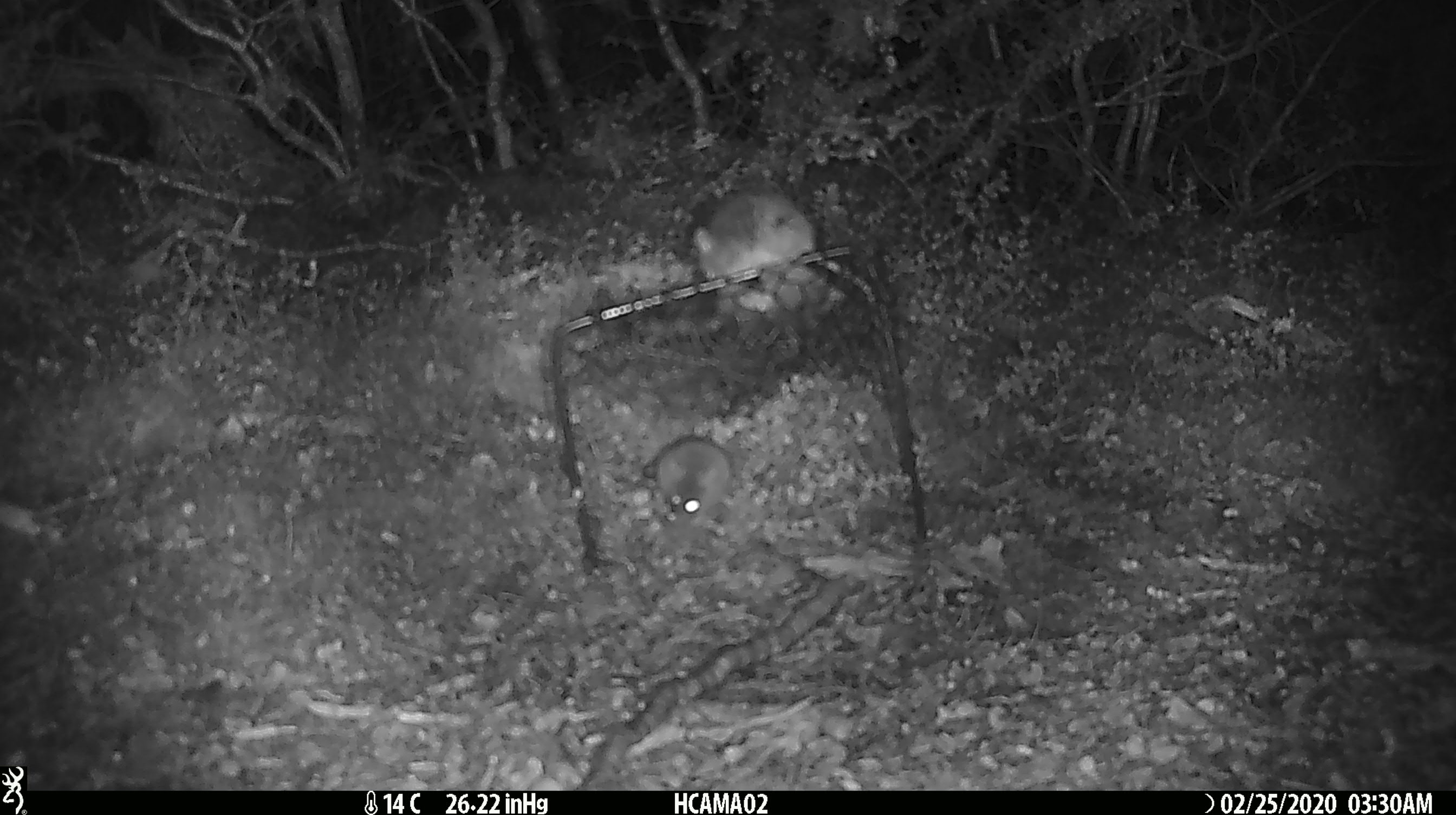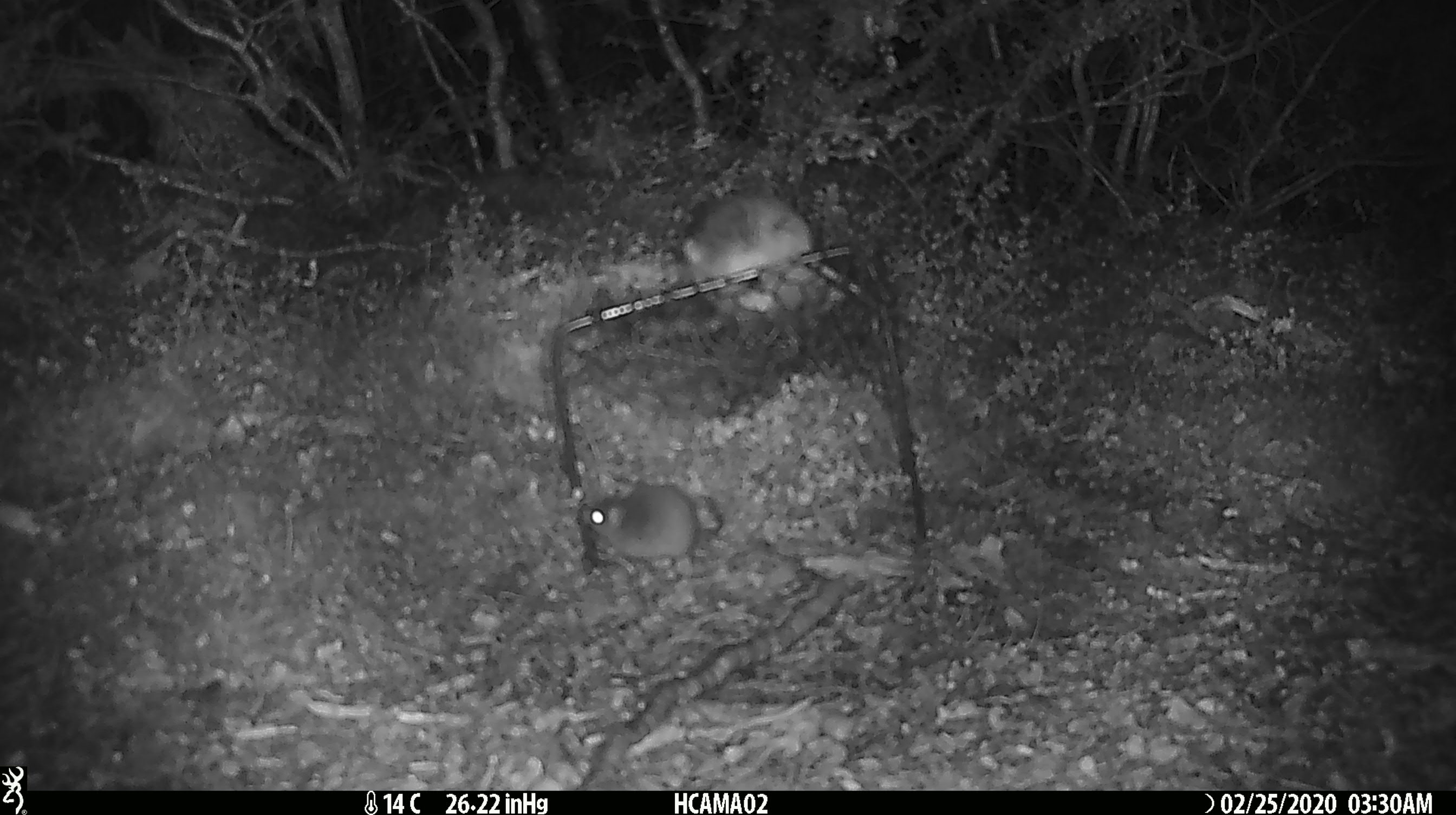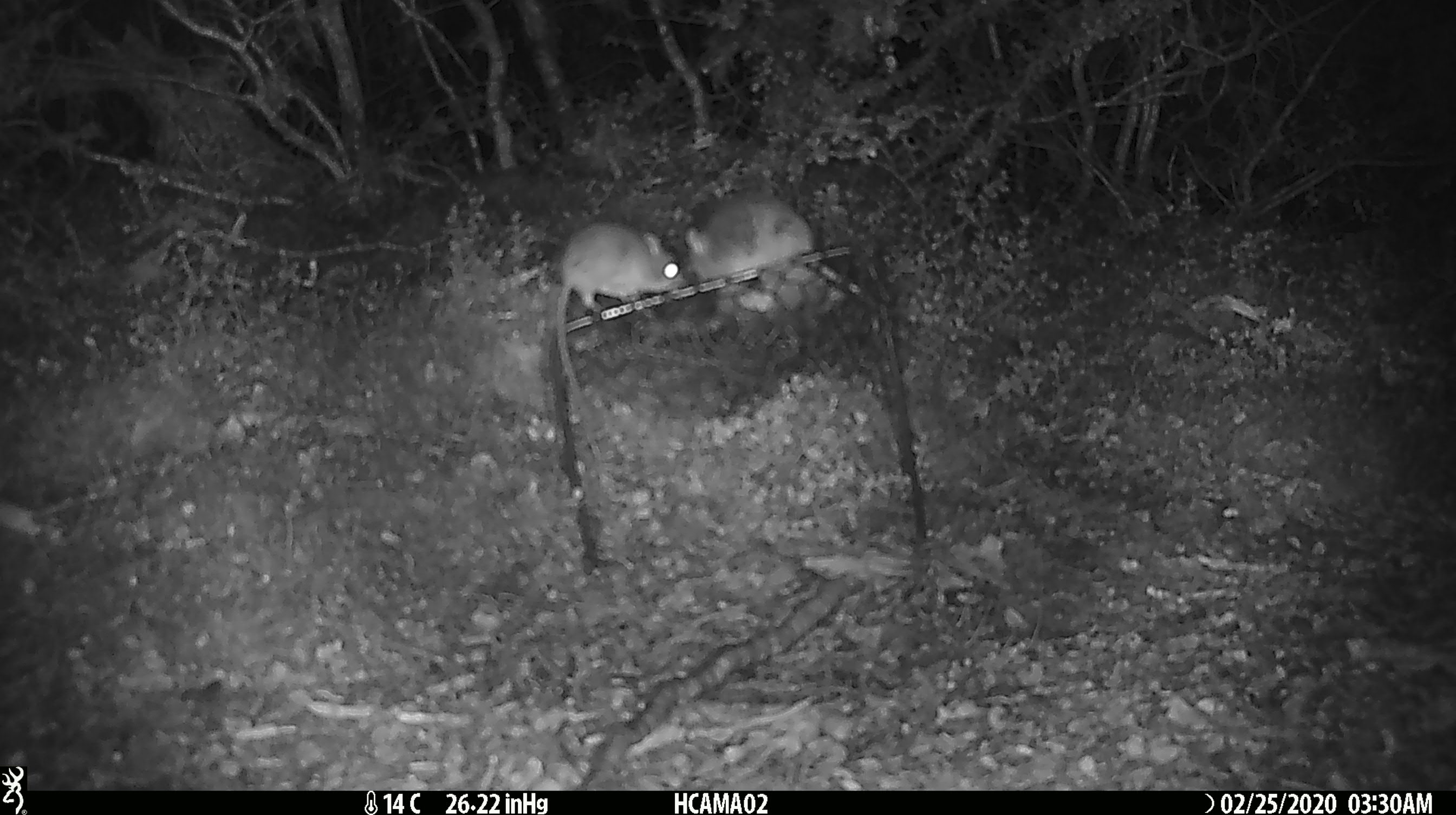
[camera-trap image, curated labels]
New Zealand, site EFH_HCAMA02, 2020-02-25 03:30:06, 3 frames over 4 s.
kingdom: Animalia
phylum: Chordata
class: Mammalia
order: Rodentia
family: Muridae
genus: Mus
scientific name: Mus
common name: mouse